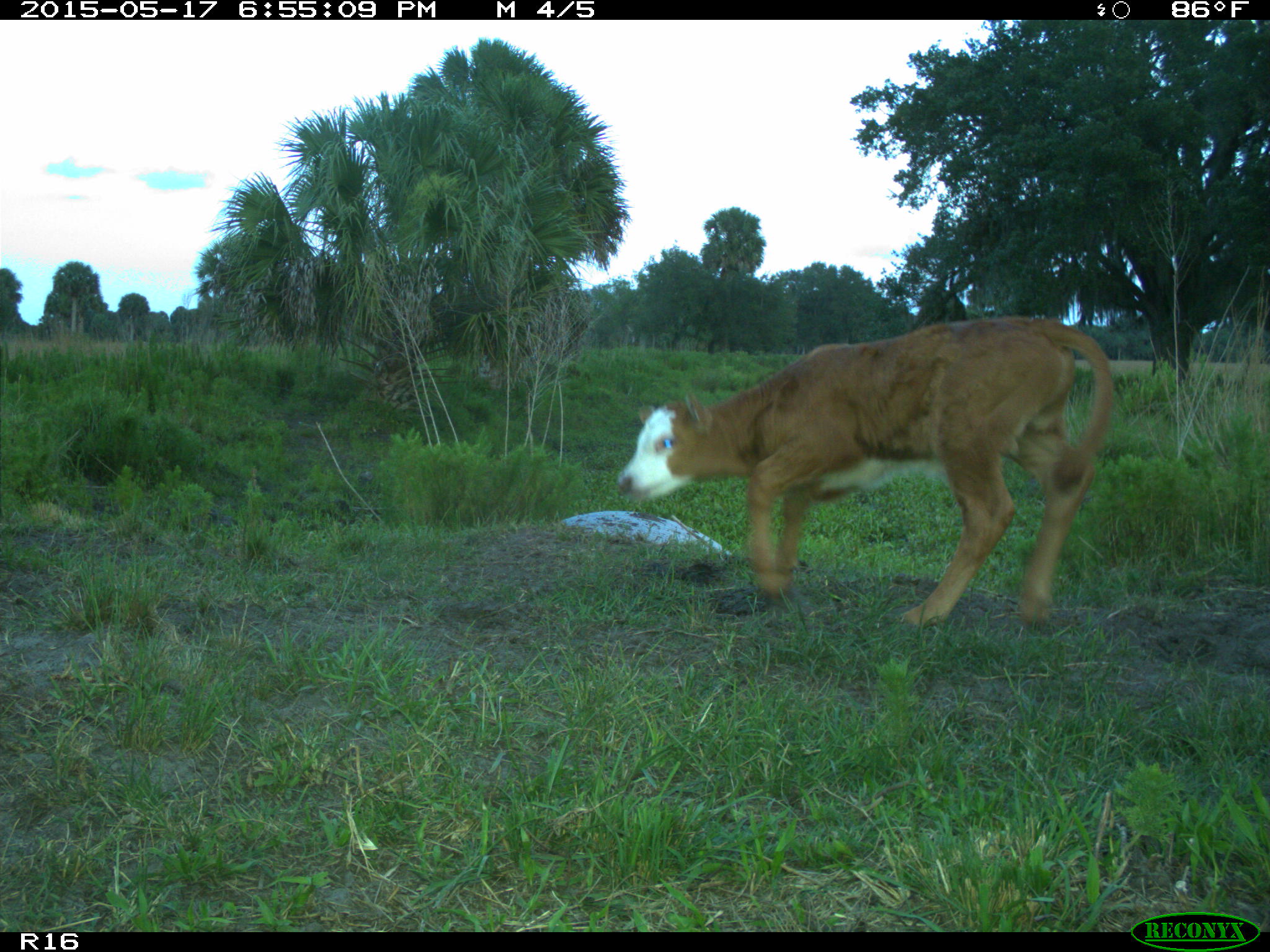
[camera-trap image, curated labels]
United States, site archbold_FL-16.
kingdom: Animalia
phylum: Chordata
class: Mammalia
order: Artiodactyla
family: Bovidae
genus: Bos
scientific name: Bos taurus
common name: domestic cow